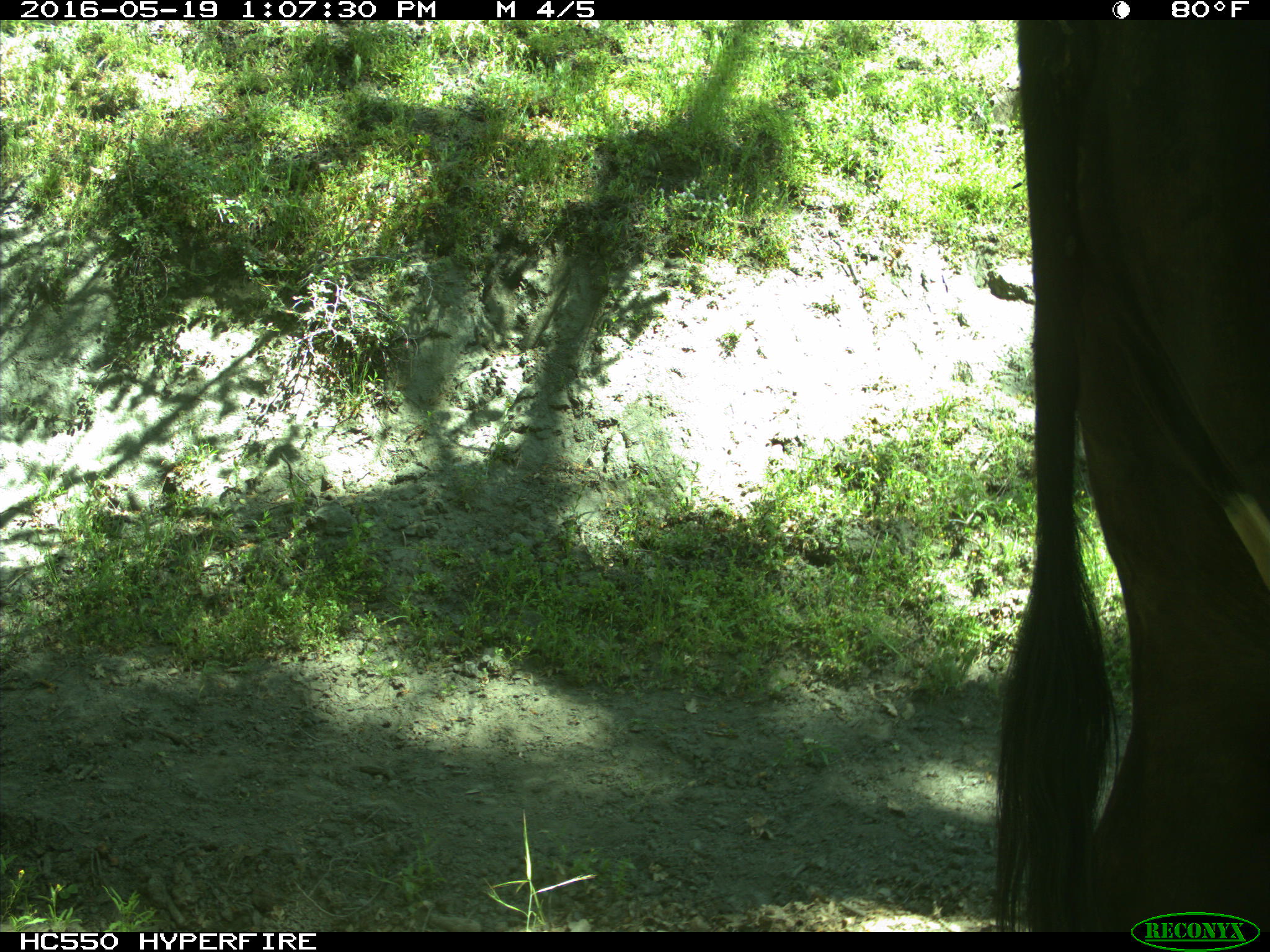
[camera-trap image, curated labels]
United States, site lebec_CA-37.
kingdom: Animalia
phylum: Chordata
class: Mammalia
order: Artiodactyla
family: Bovidae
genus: Bos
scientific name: Bos taurus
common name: domestic cow